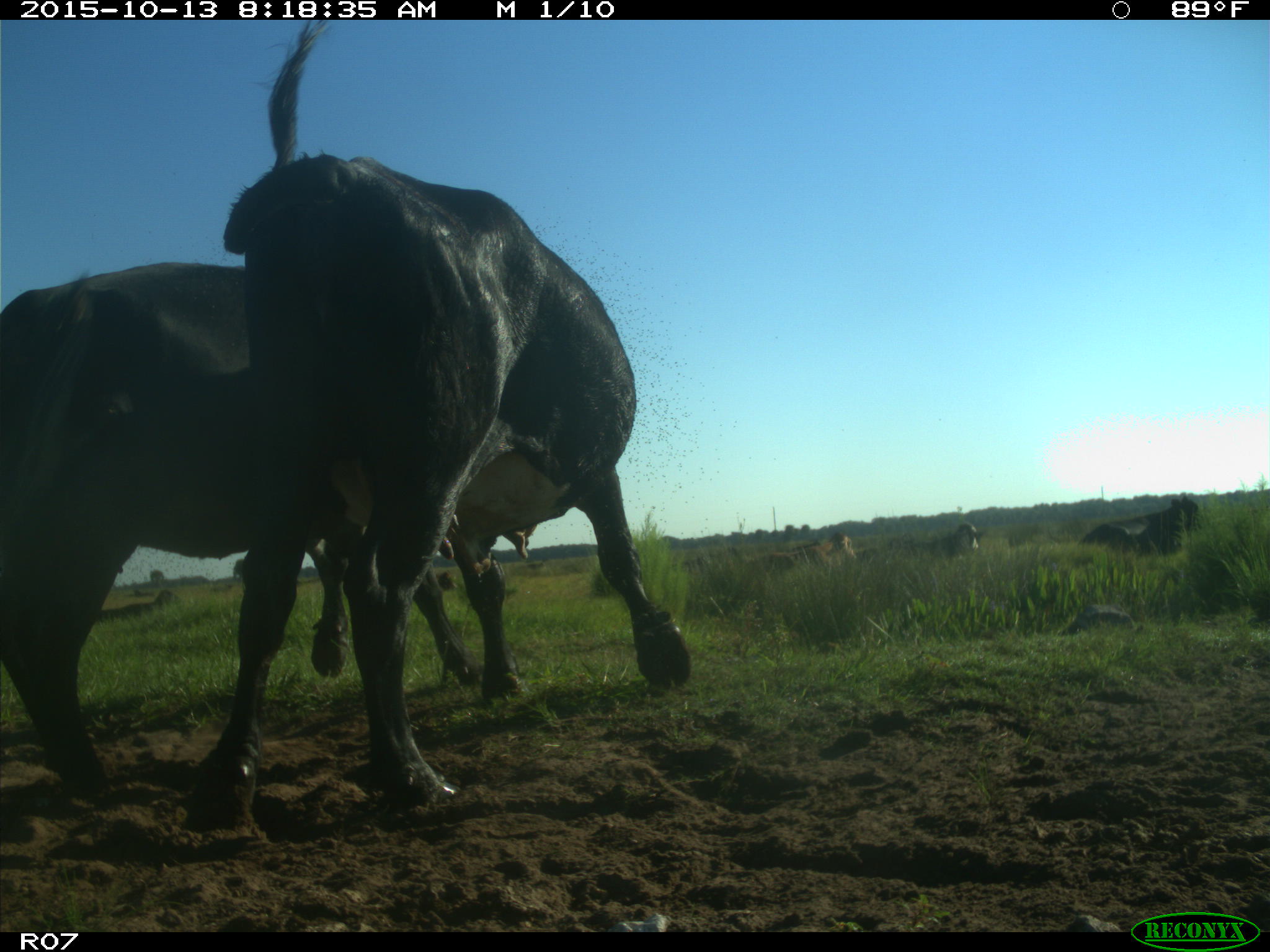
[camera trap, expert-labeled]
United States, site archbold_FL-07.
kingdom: Animalia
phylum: Chordata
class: Mammalia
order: Artiodactyla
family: Bovidae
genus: Bos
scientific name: Bos taurus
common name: domestic cow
Bos taurus (domestic cow).